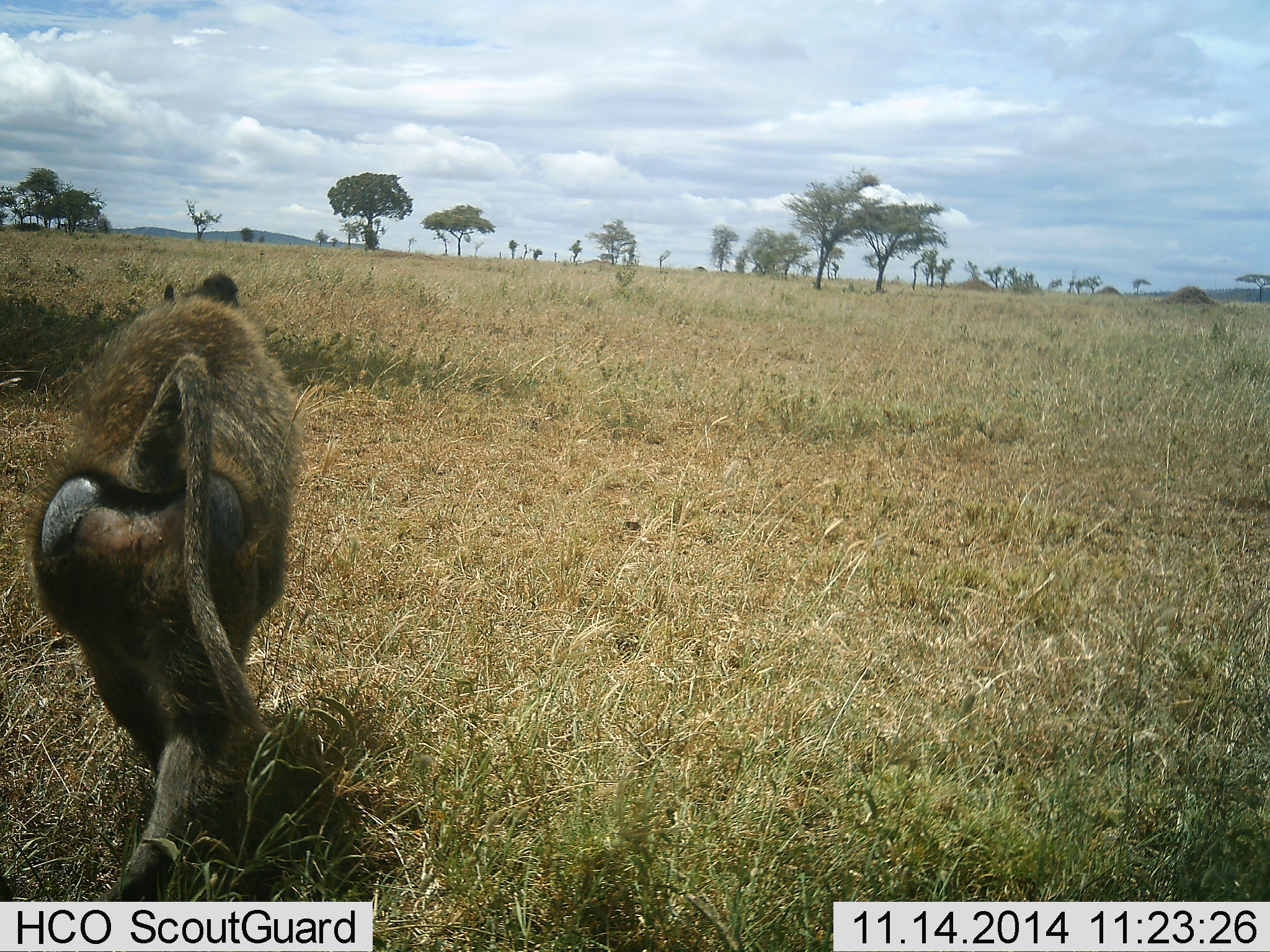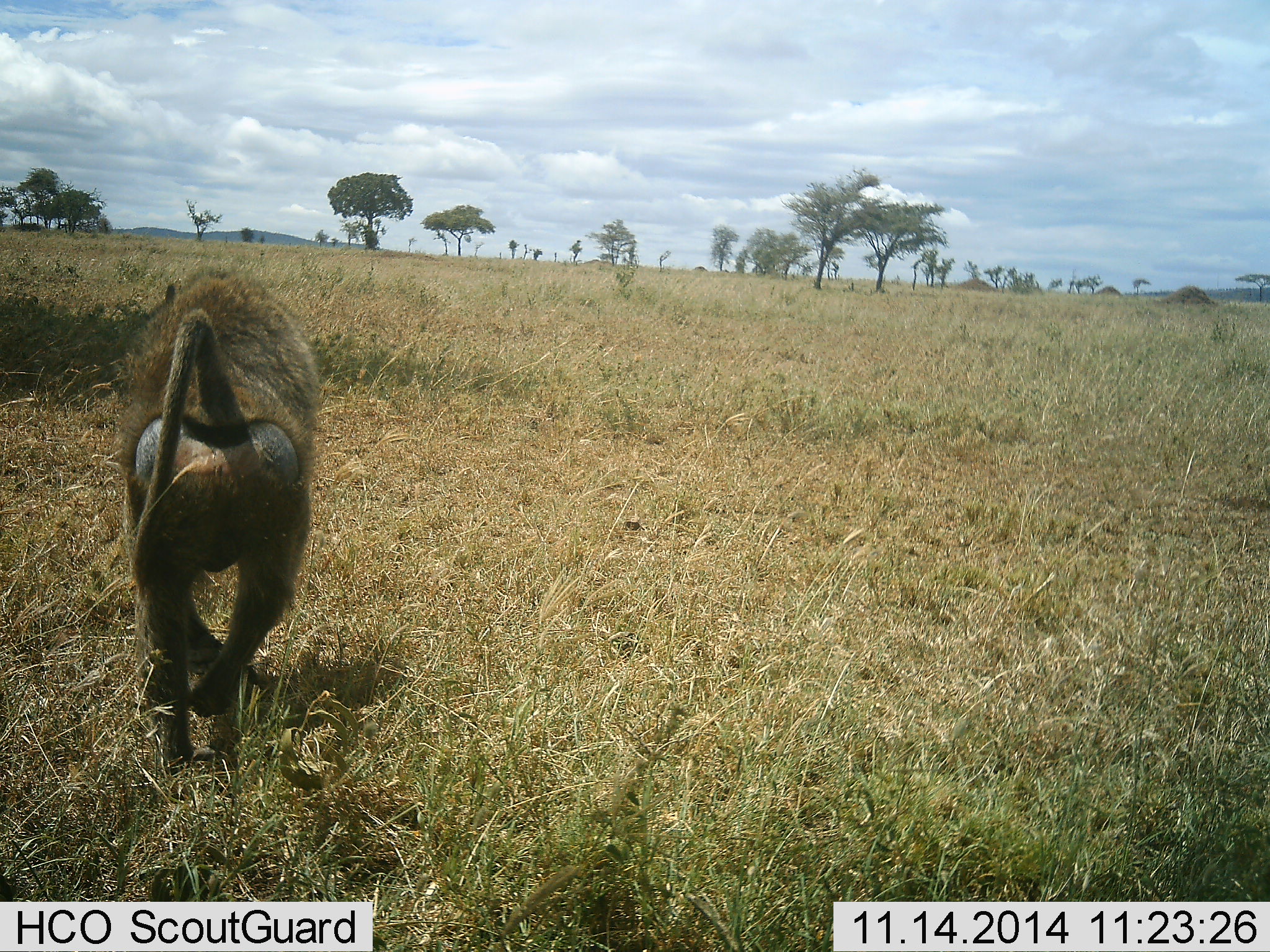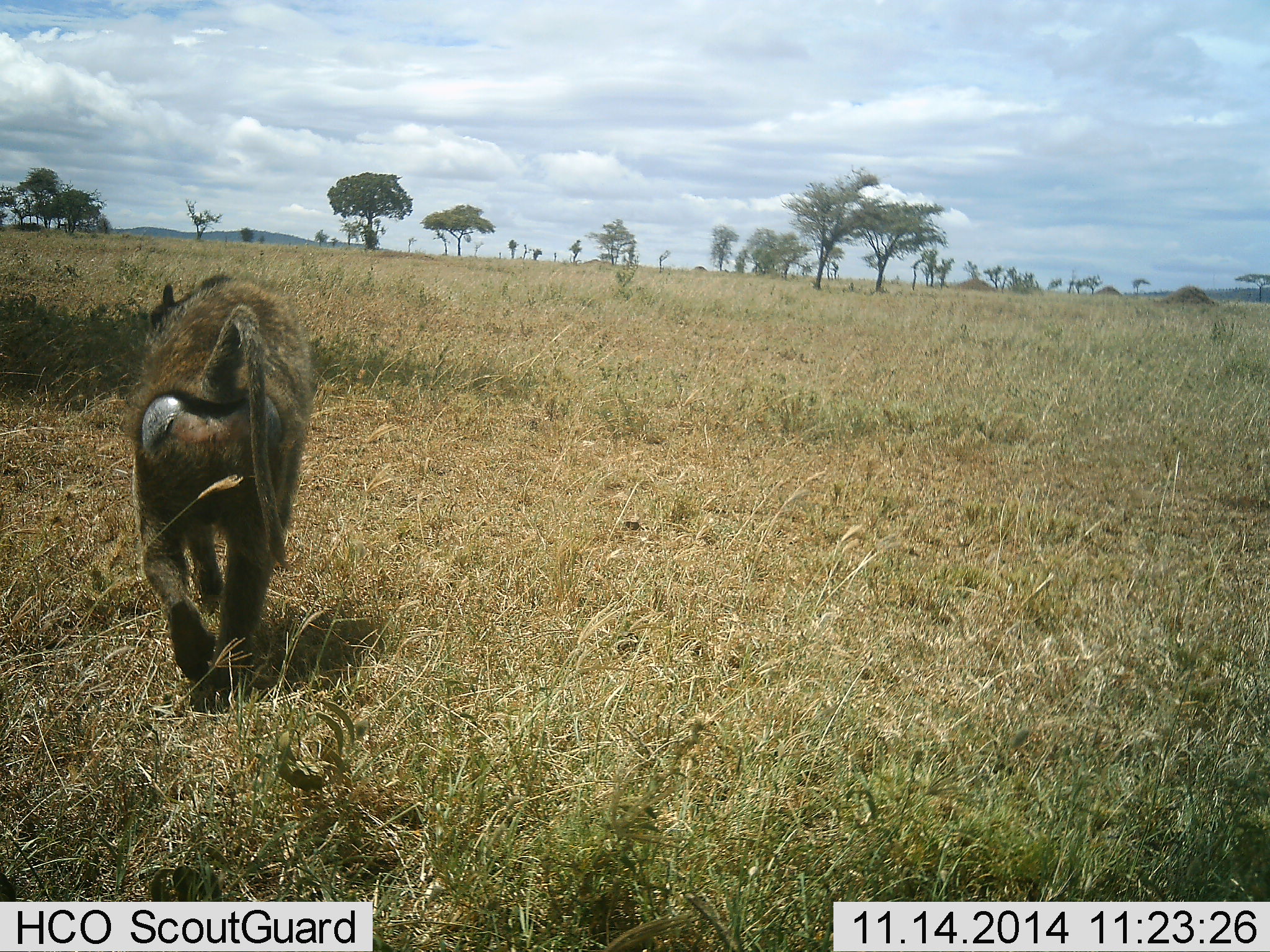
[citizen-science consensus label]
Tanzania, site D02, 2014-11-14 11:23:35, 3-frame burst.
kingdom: Animalia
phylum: Chordata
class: Mammalia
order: Primates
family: Cercopithecidae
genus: Papio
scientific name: Papio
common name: baboon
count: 1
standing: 0%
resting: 10%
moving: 100%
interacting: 0%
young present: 0%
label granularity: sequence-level